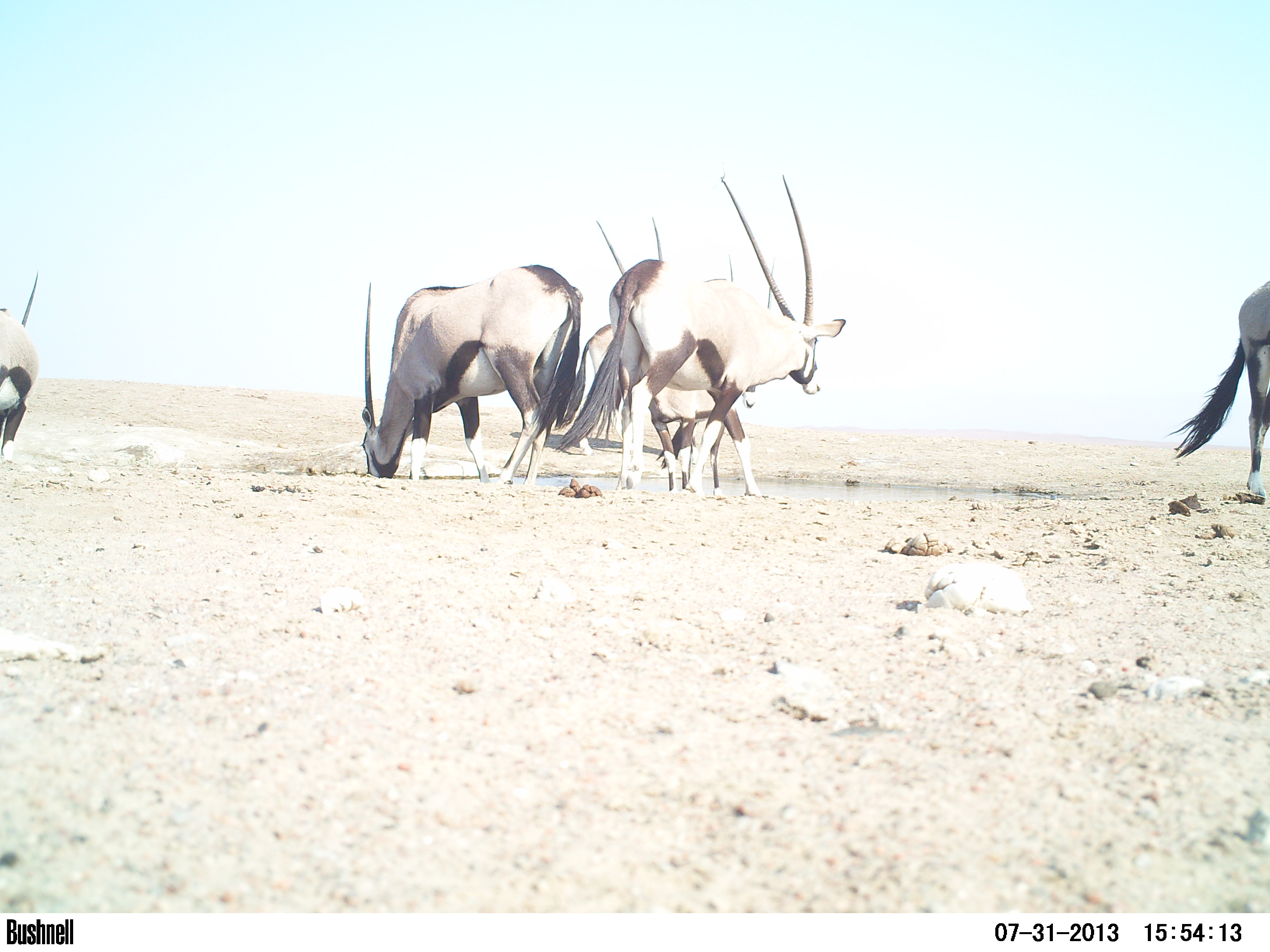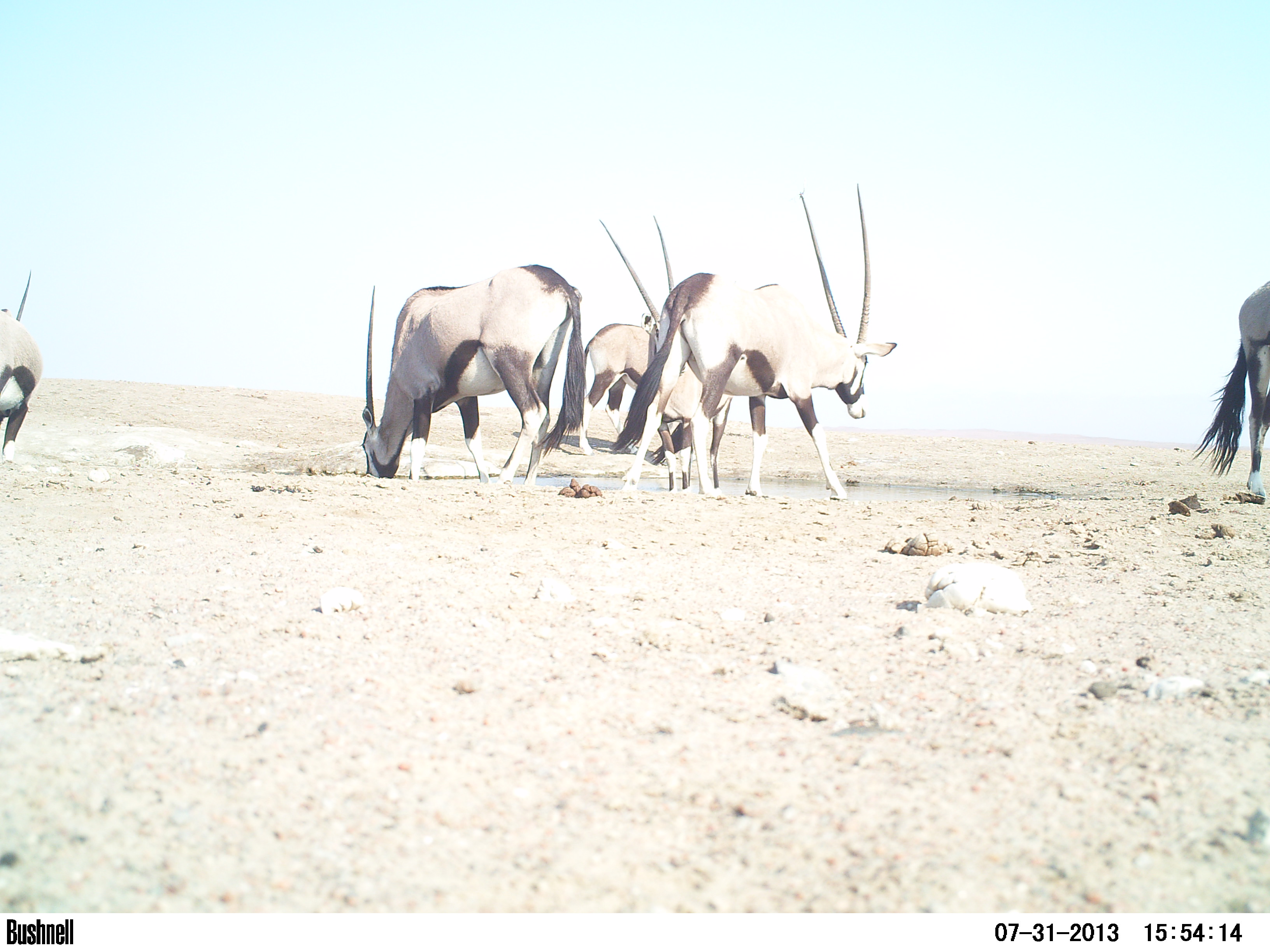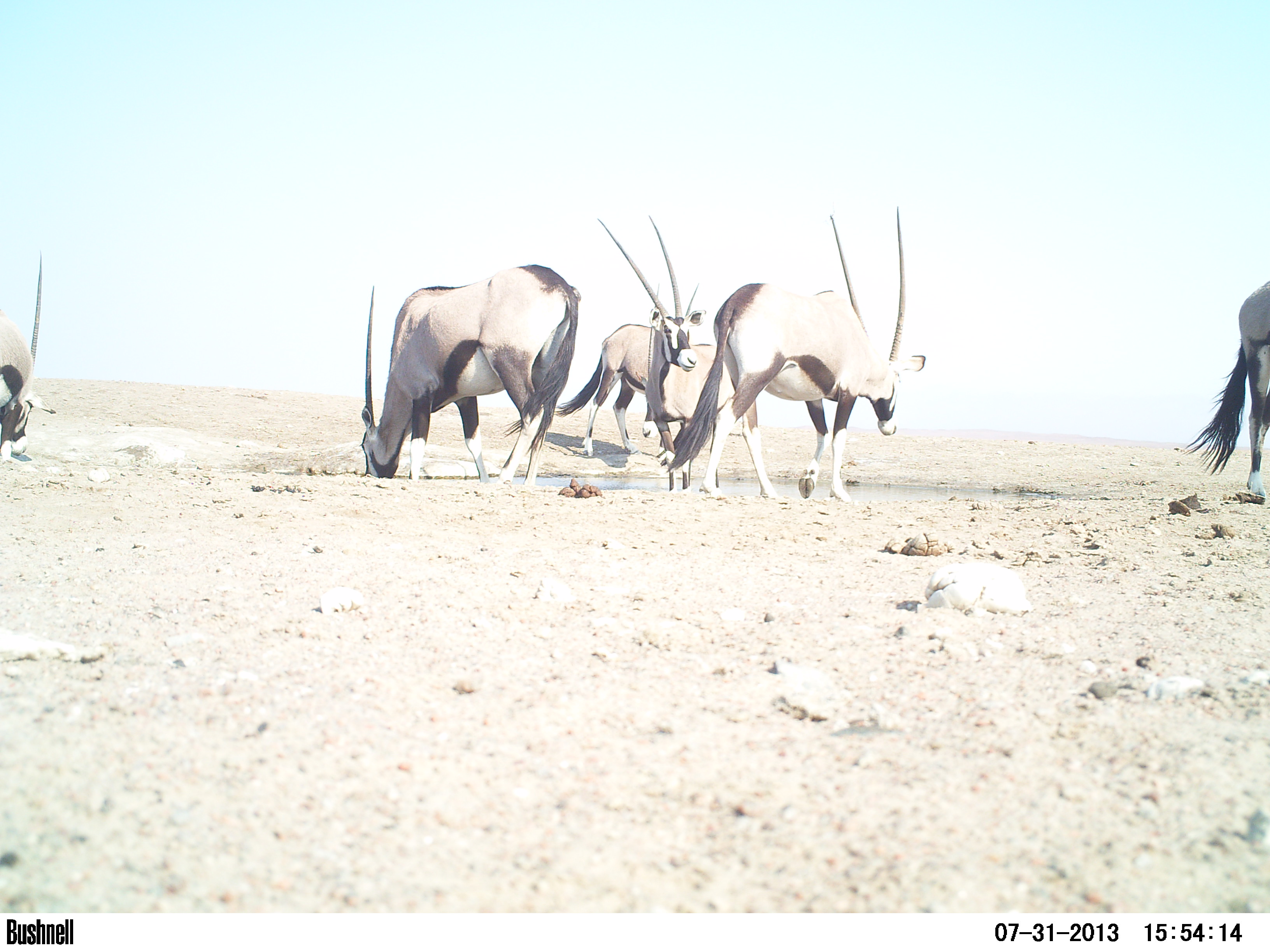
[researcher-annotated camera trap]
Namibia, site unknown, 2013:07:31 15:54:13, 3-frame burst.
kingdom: Animalia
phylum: Chordata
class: Mammalia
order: Artiodactyla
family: Bovidae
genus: Oryx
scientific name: Oryx gazella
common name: gemsbok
Oryx gazella (gemsbok).